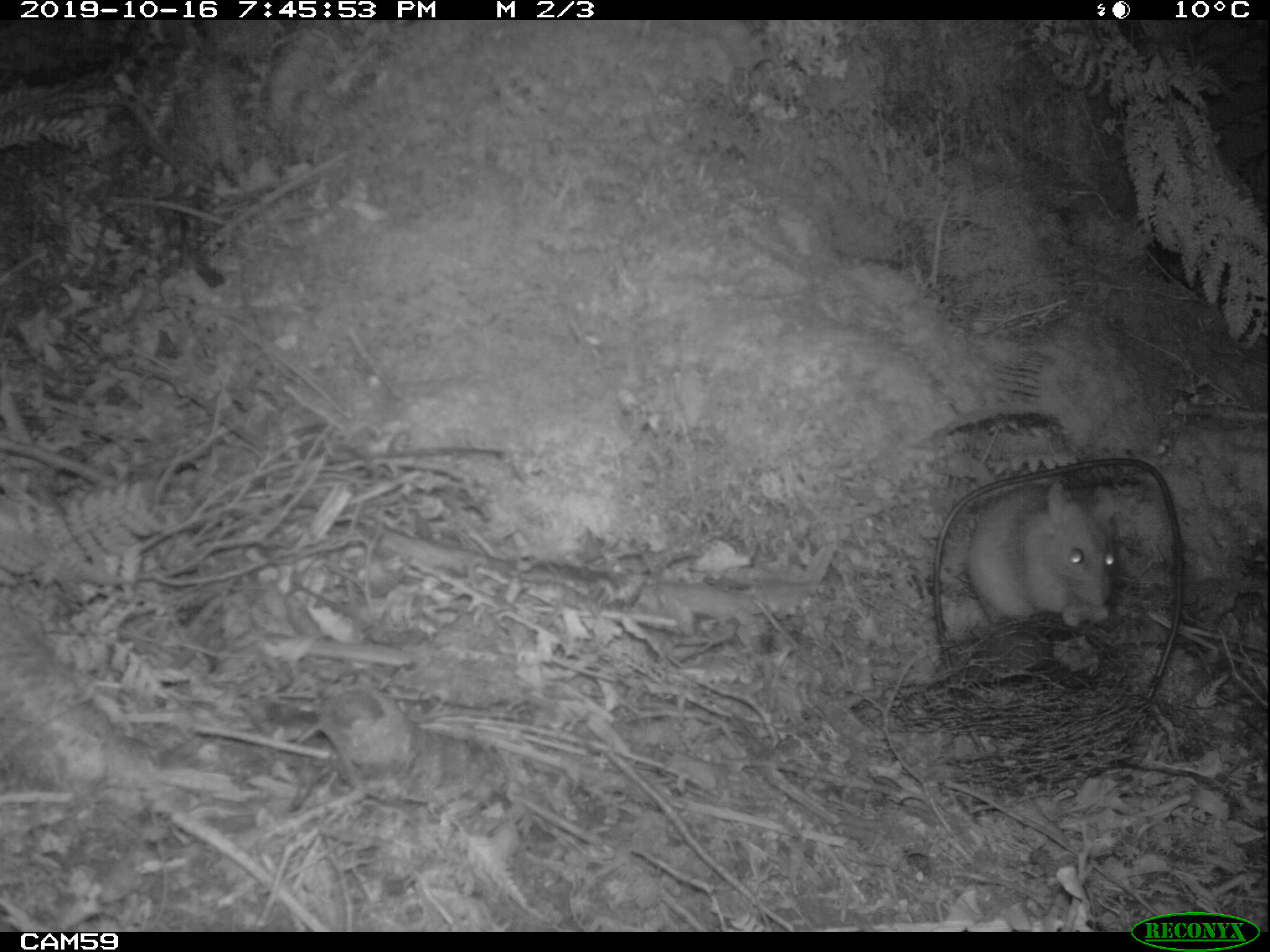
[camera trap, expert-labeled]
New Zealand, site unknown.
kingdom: Animalia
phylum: Chordata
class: Mammalia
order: Rodentia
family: Muridae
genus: Rattus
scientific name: Rattus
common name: rat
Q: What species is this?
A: Rat (Rattus).